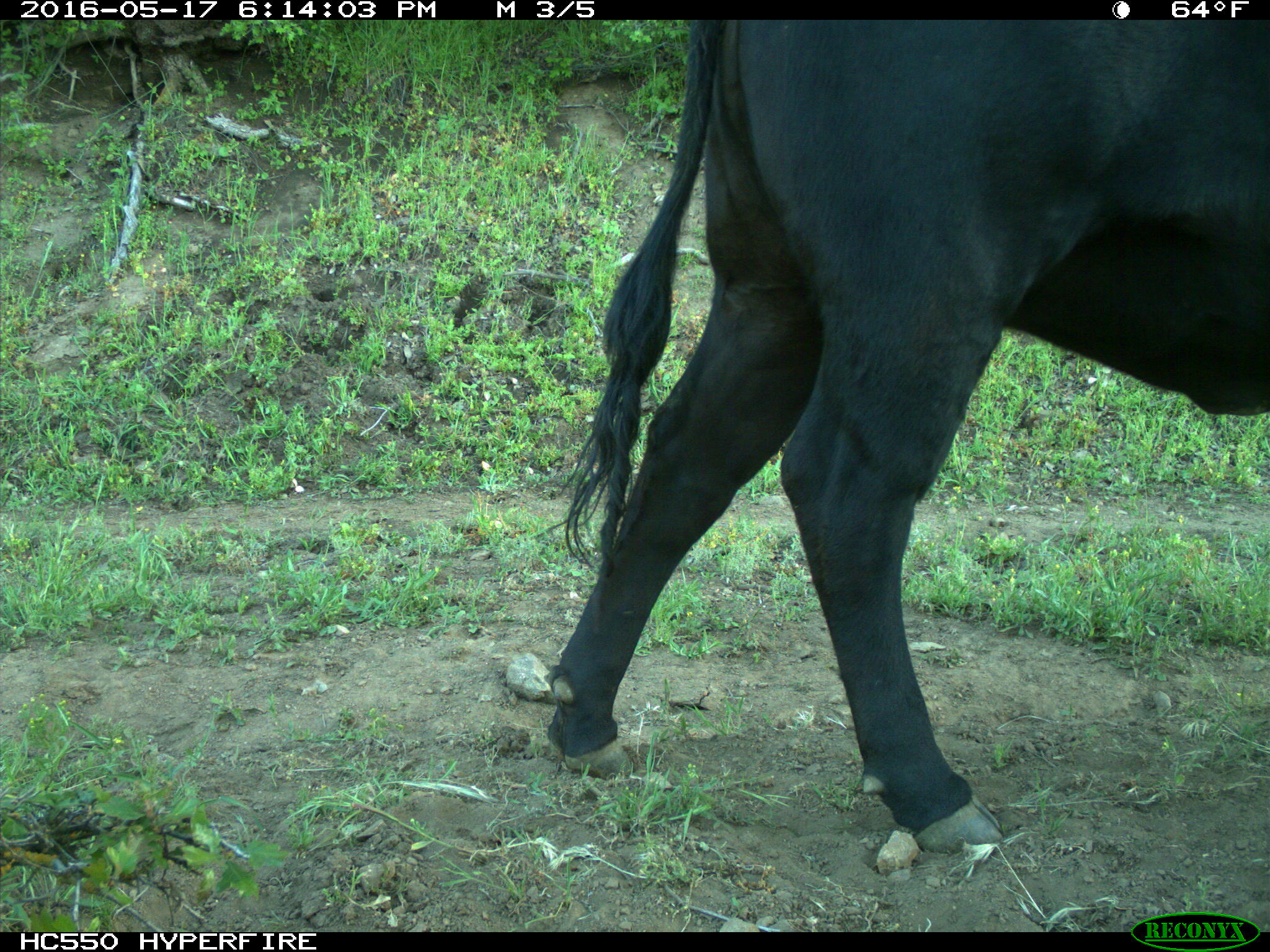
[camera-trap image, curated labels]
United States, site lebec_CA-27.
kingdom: Animalia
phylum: Chordata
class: Mammalia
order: Artiodactyla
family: Bovidae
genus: Bos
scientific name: Bos taurus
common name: domestic cow